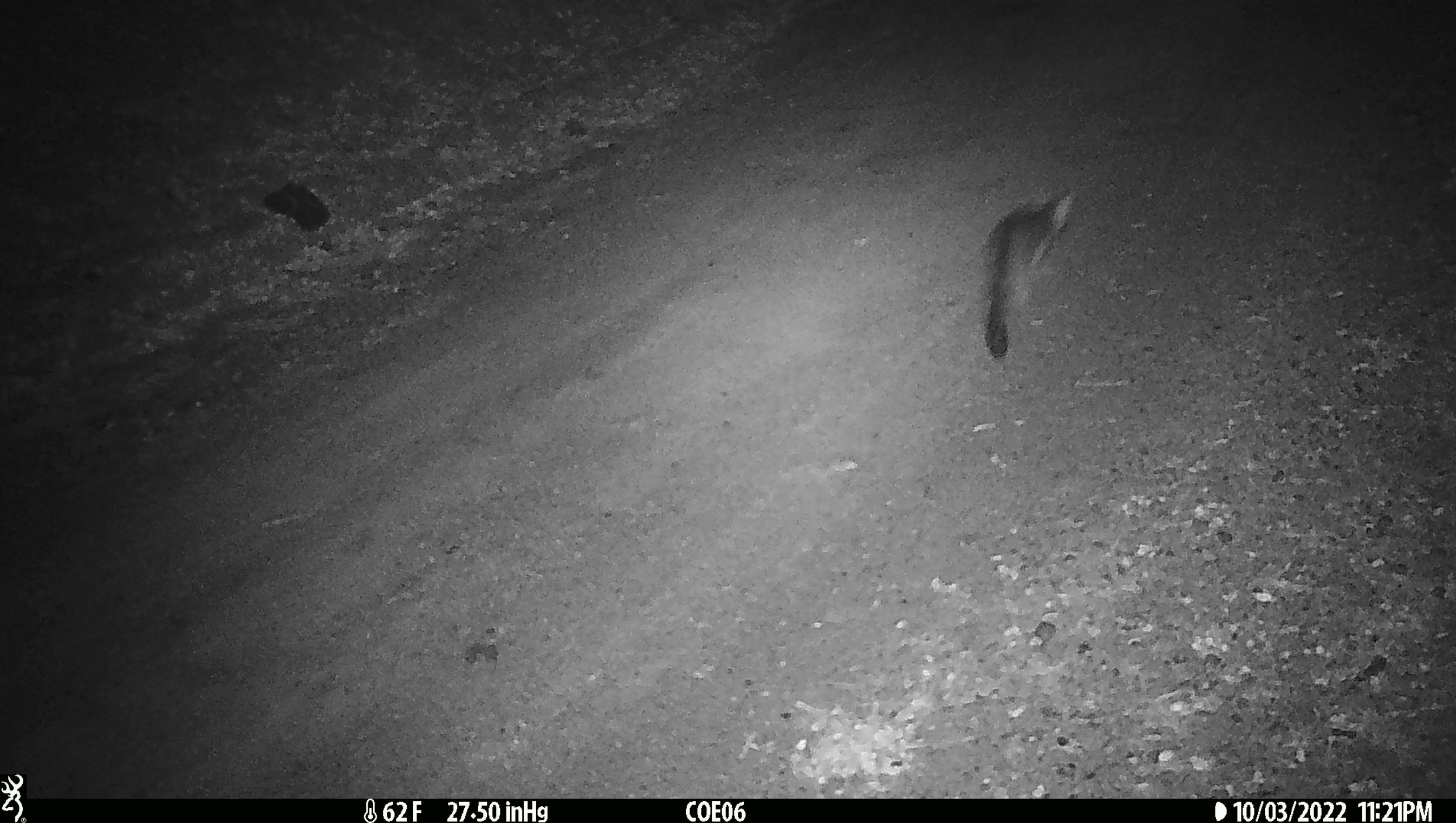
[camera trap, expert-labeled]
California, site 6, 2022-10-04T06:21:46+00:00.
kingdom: Animalia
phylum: Chordata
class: Mammalia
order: Carnivora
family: Canidae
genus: Urocyon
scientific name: Urocyon cinereoargenteus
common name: gray fox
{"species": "gray fox (Urocyon cinereoargenteus)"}